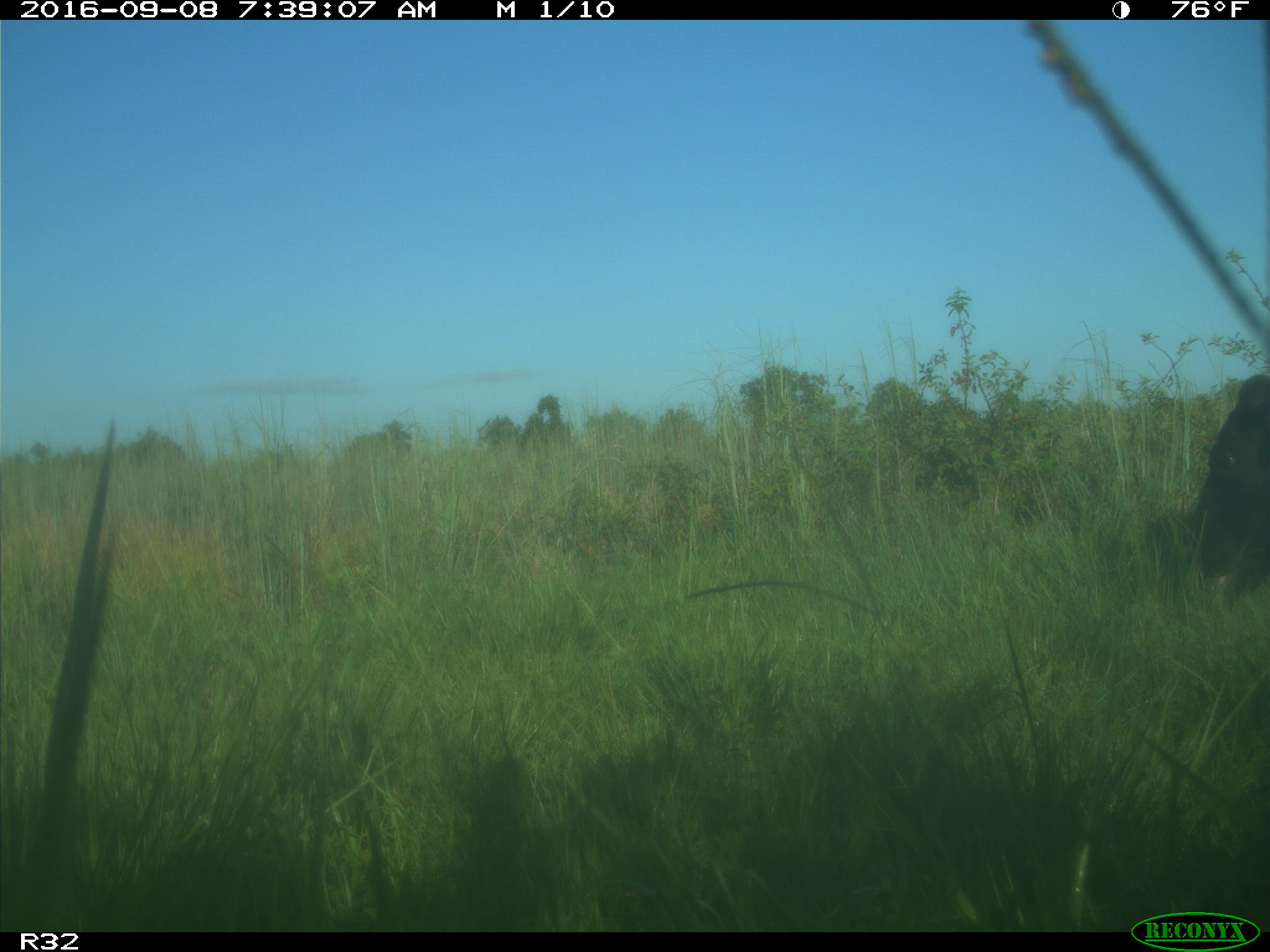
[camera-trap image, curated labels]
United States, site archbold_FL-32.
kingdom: Animalia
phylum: Chordata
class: Mammalia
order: Artiodactyla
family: Bovidae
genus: Bos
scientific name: Bos taurus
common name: domestic cow